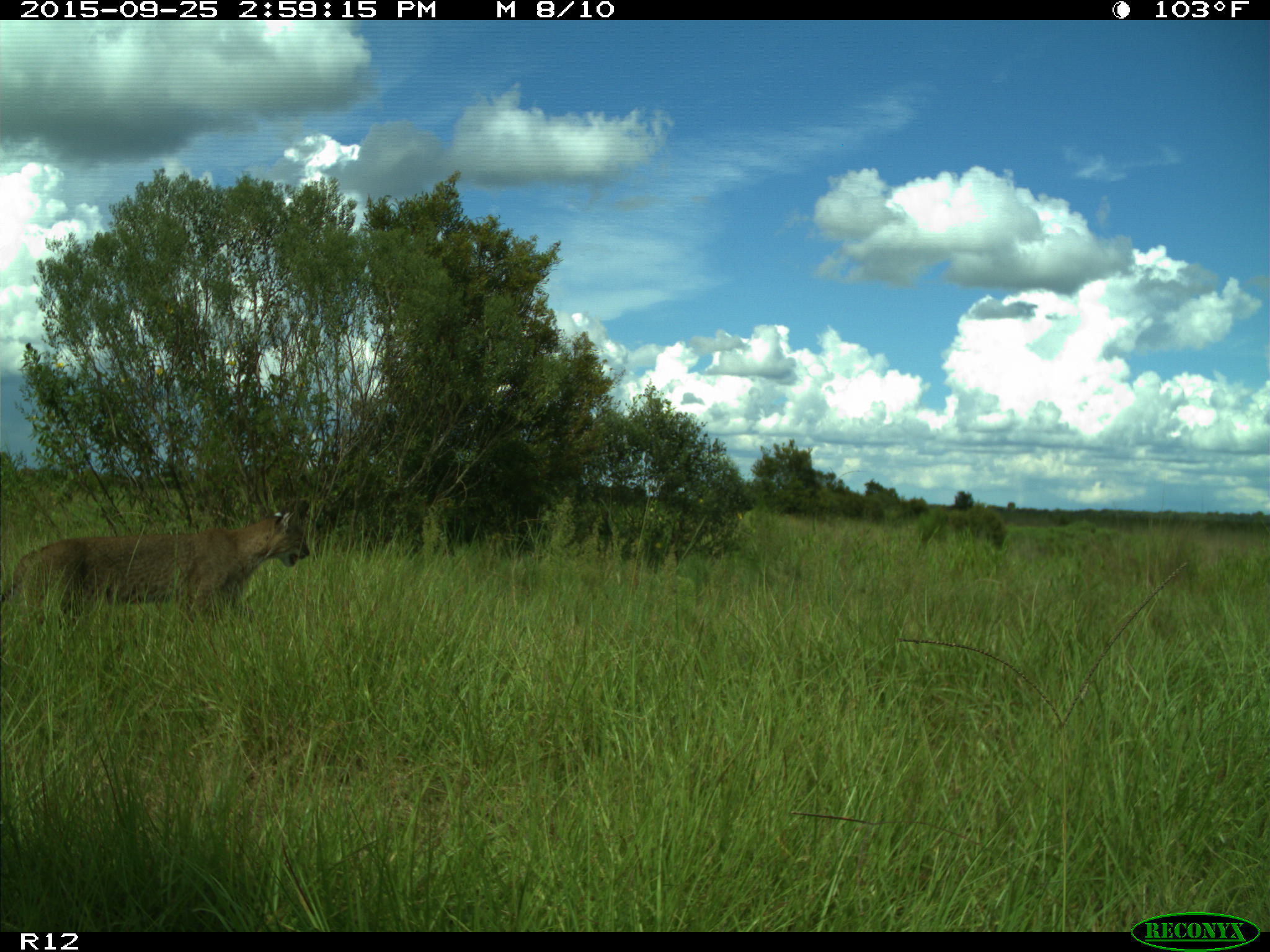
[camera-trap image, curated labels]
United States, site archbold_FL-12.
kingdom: Animalia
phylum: Chordata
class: Mammalia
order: Carnivora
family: Felidae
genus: Lynx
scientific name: Lynx rufus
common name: bobcat